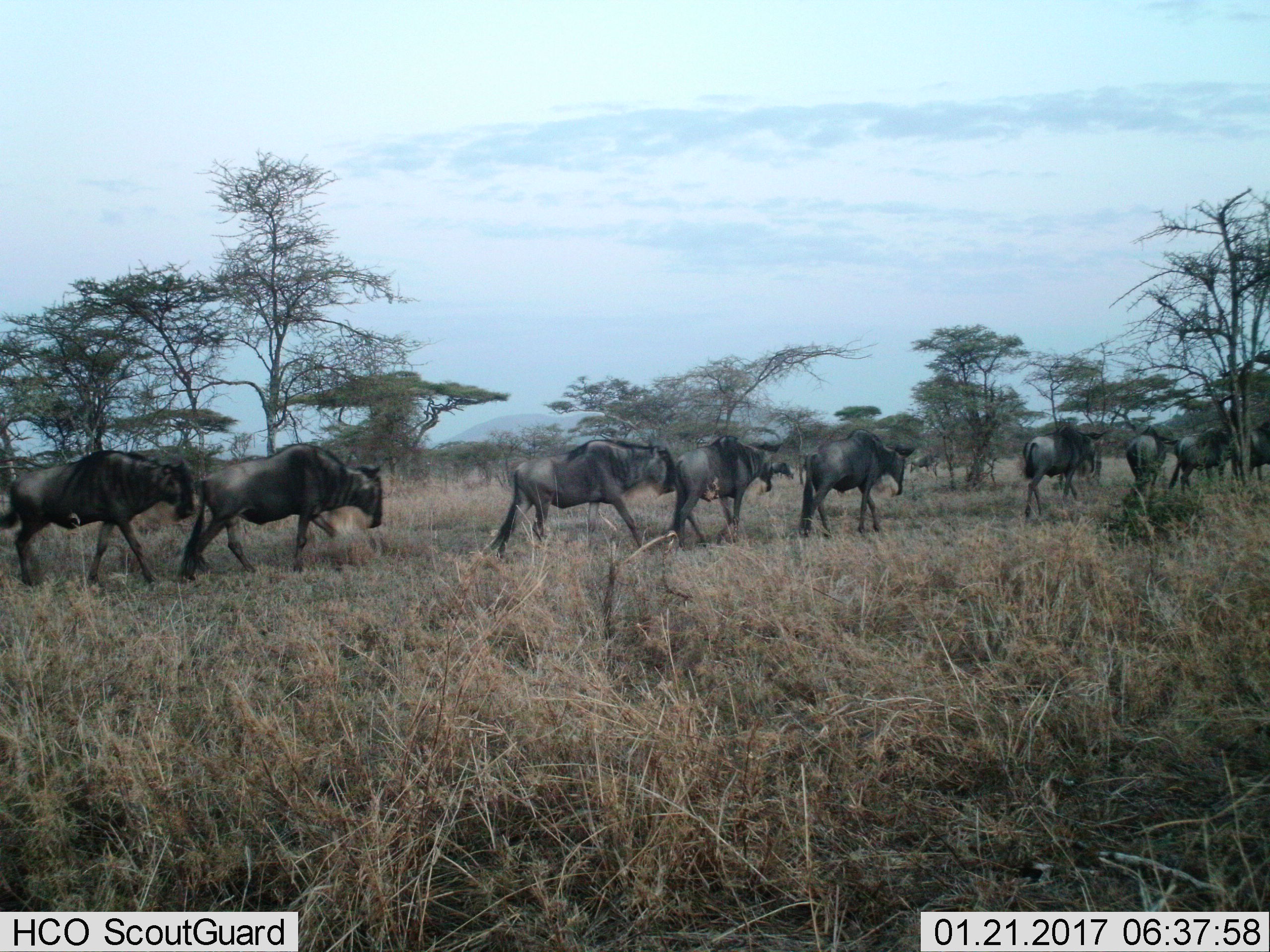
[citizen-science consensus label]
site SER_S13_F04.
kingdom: Animalia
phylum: Chordata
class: Mammalia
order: Artiodactyla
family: Bovidae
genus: Connochaetes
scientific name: Connochaetes taurinus taurinus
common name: blue wildebeest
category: wildebeestblue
Wildebeestblue (blue wildebeest) (Connochaetes taurinus taurinus), count 9. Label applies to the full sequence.